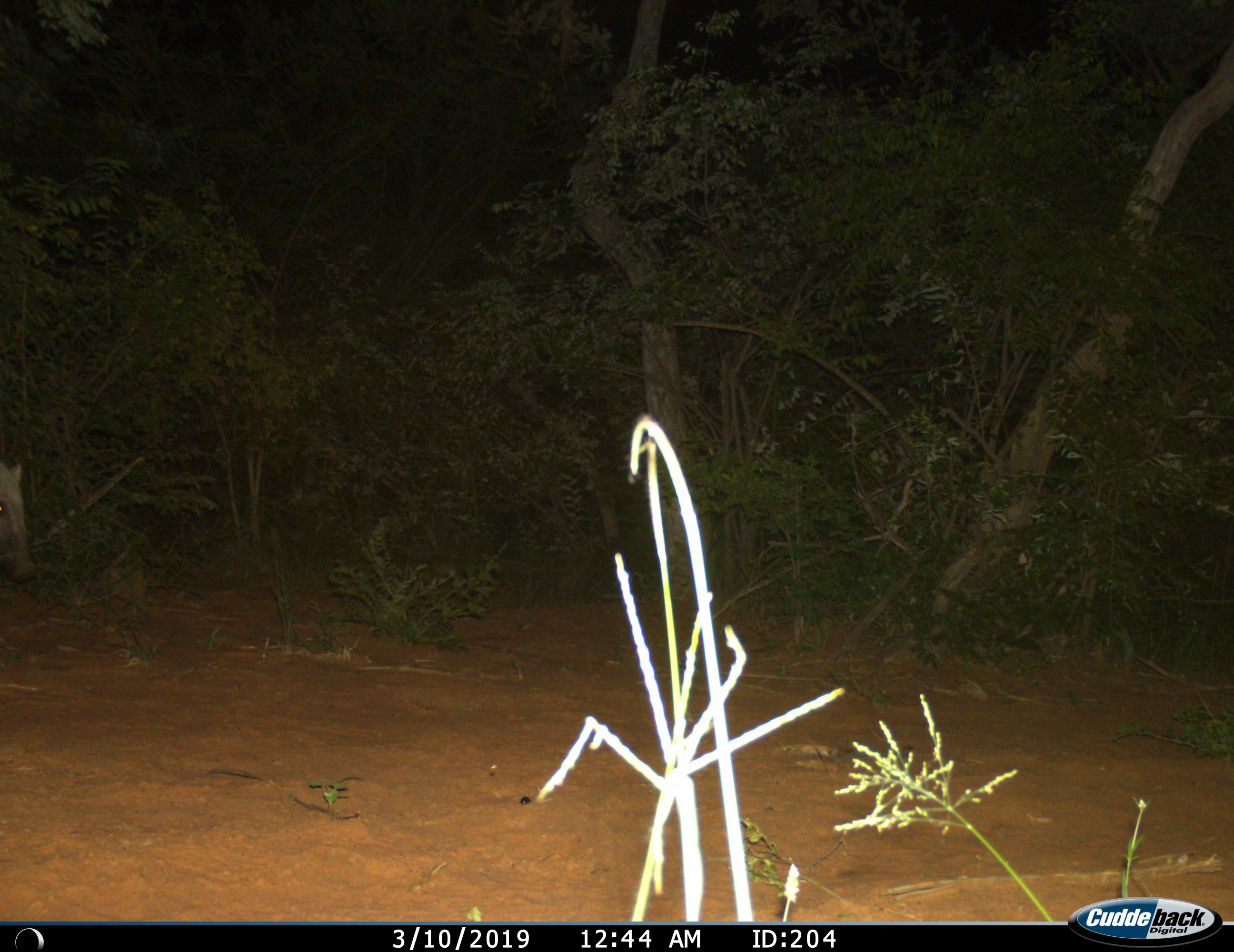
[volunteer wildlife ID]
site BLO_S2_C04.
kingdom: Animalia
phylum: Chordata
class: Mammalia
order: Artiodactyla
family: Suidae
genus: Potamochoerus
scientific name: Potamochoerus larvatus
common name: bushpig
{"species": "bushpig (Potamochoerus larvatus)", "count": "1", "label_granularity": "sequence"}